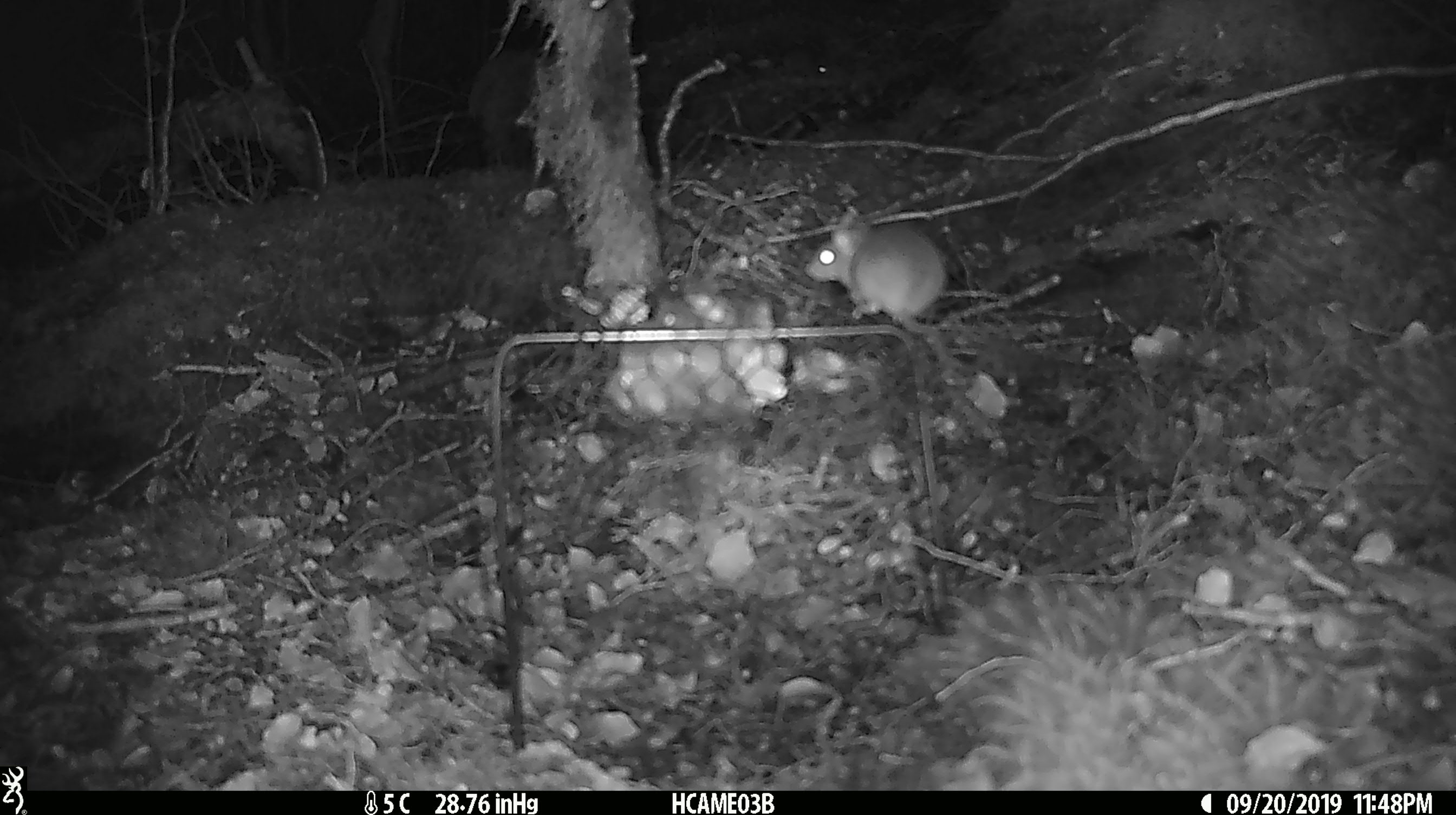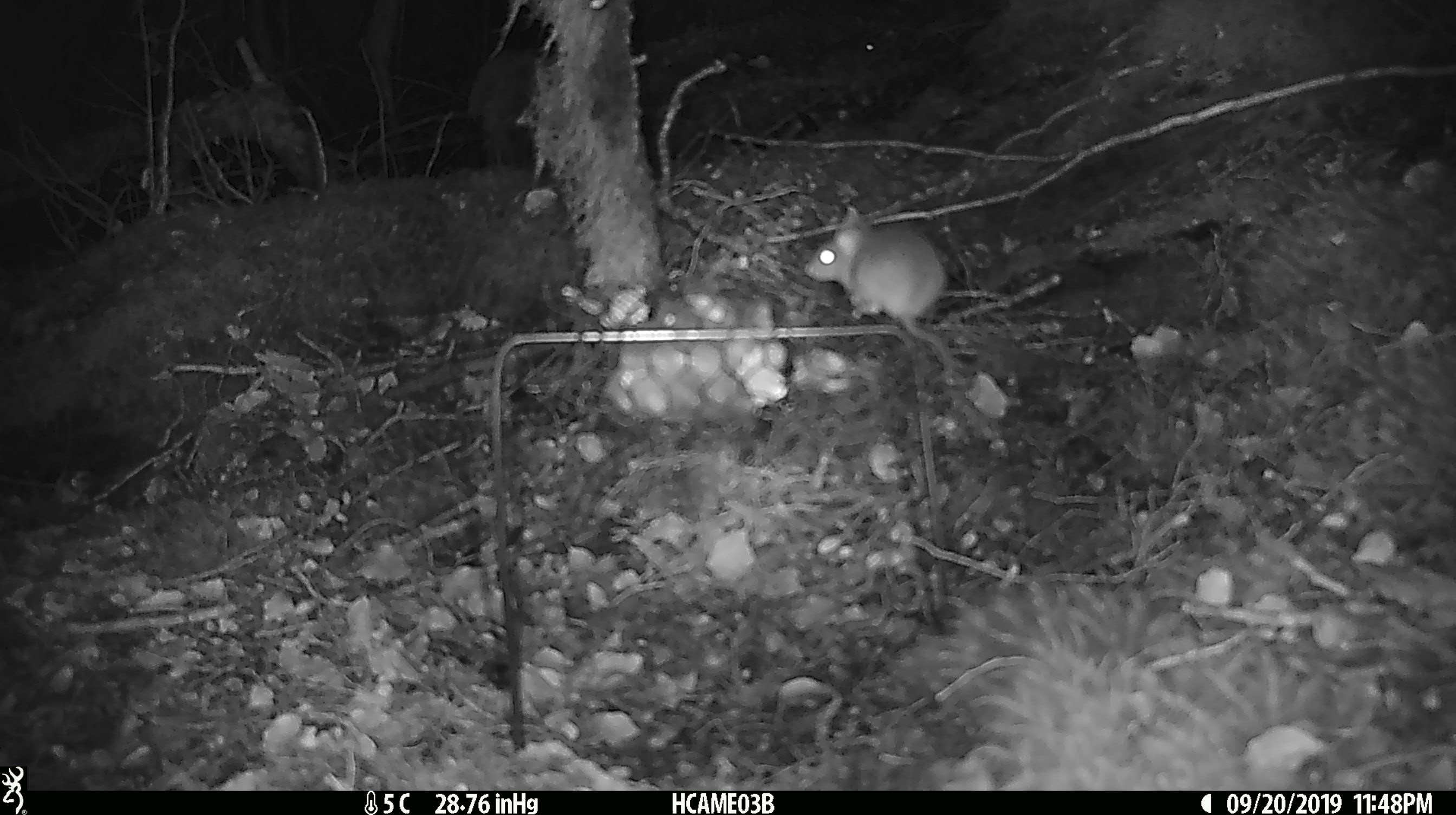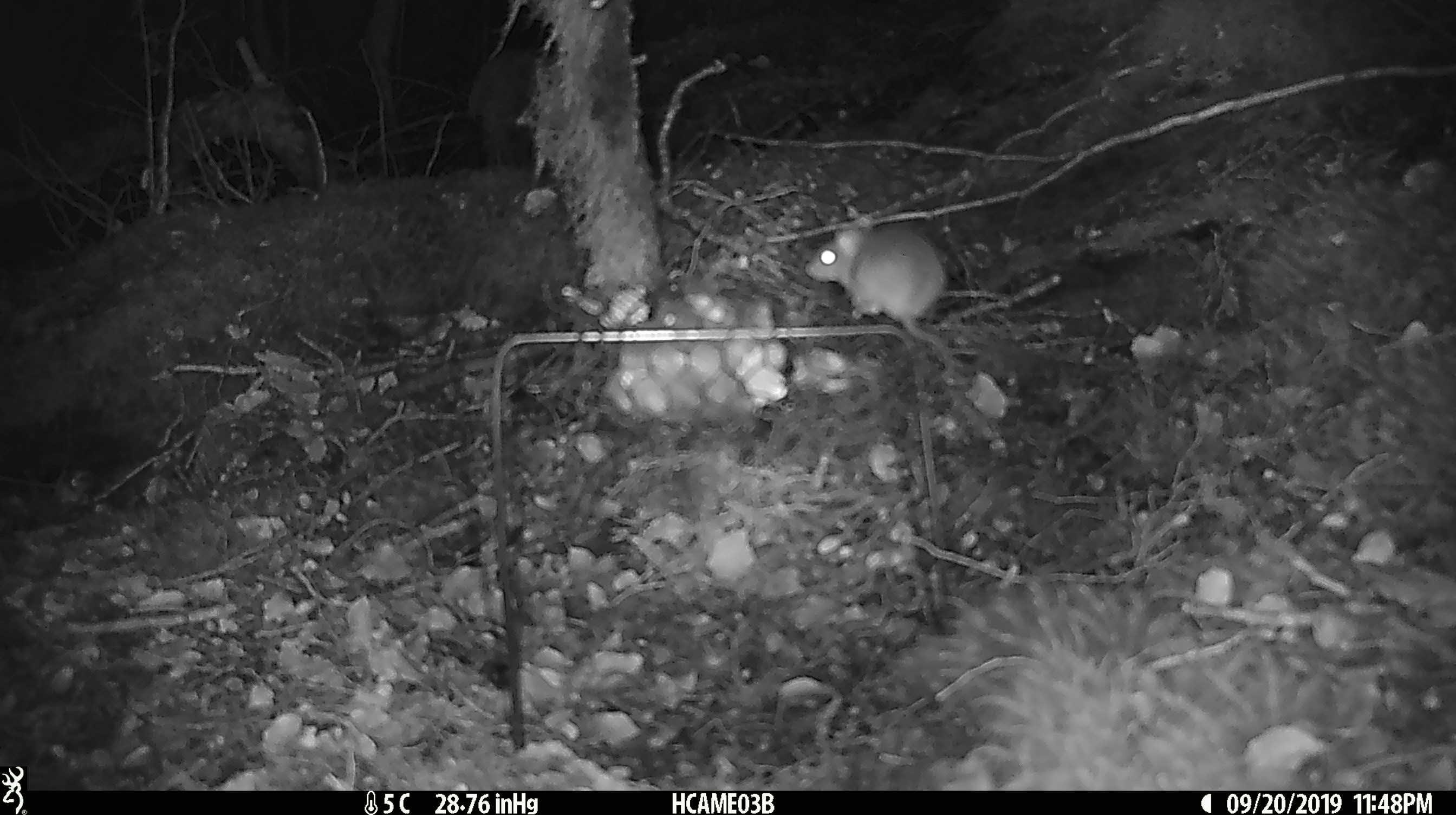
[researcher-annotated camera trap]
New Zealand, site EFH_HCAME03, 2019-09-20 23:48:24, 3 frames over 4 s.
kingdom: Animalia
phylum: Chordata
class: Mammalia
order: Rodentia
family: Muridae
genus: Mus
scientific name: Mus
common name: mouse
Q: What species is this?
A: Mouse (Mus).